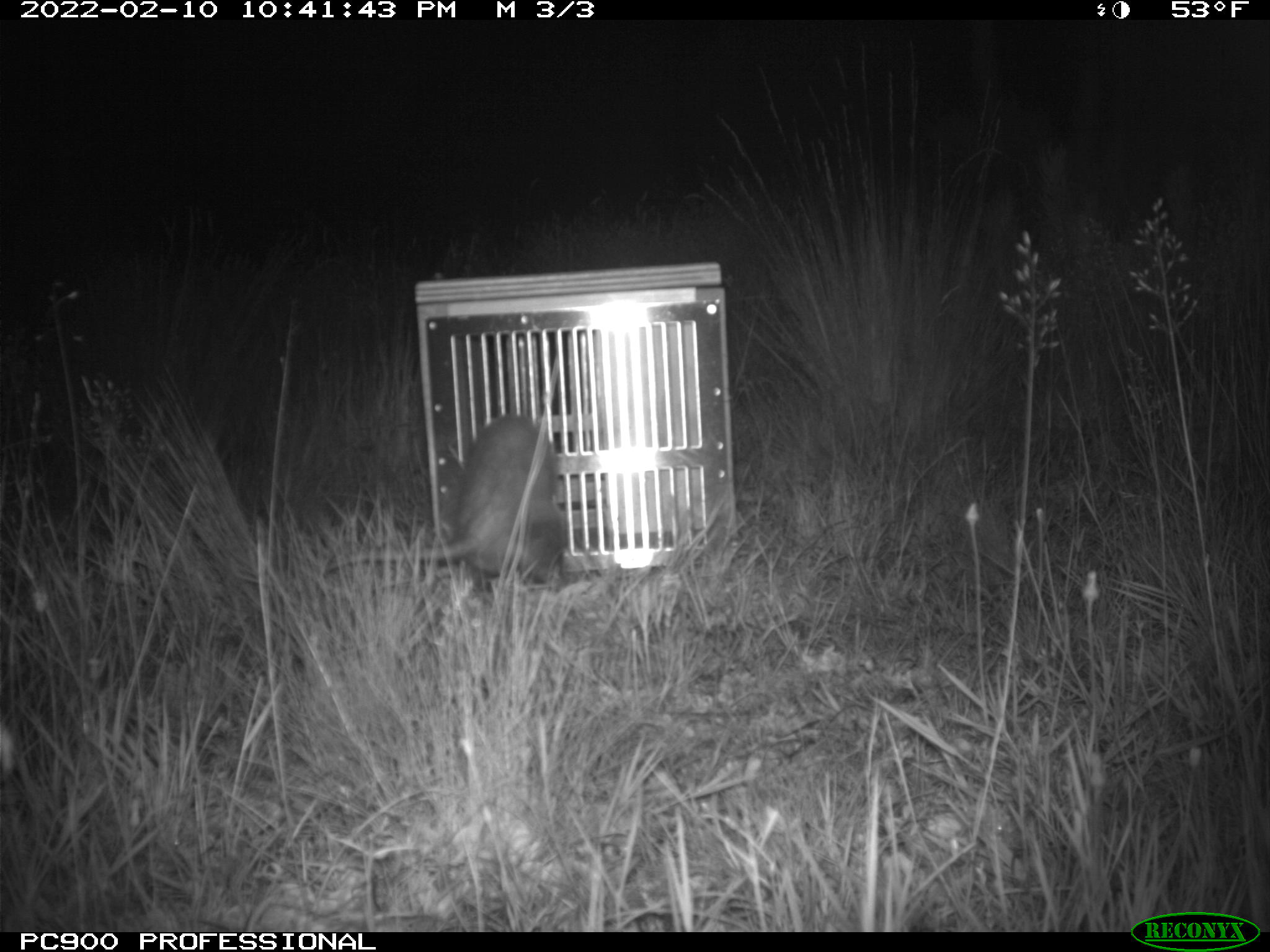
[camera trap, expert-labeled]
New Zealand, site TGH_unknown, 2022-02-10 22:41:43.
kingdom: Animalia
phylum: Chordata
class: Mammalia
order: Carnivora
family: Mustelidae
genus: Mustela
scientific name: Mustela furo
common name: ferret